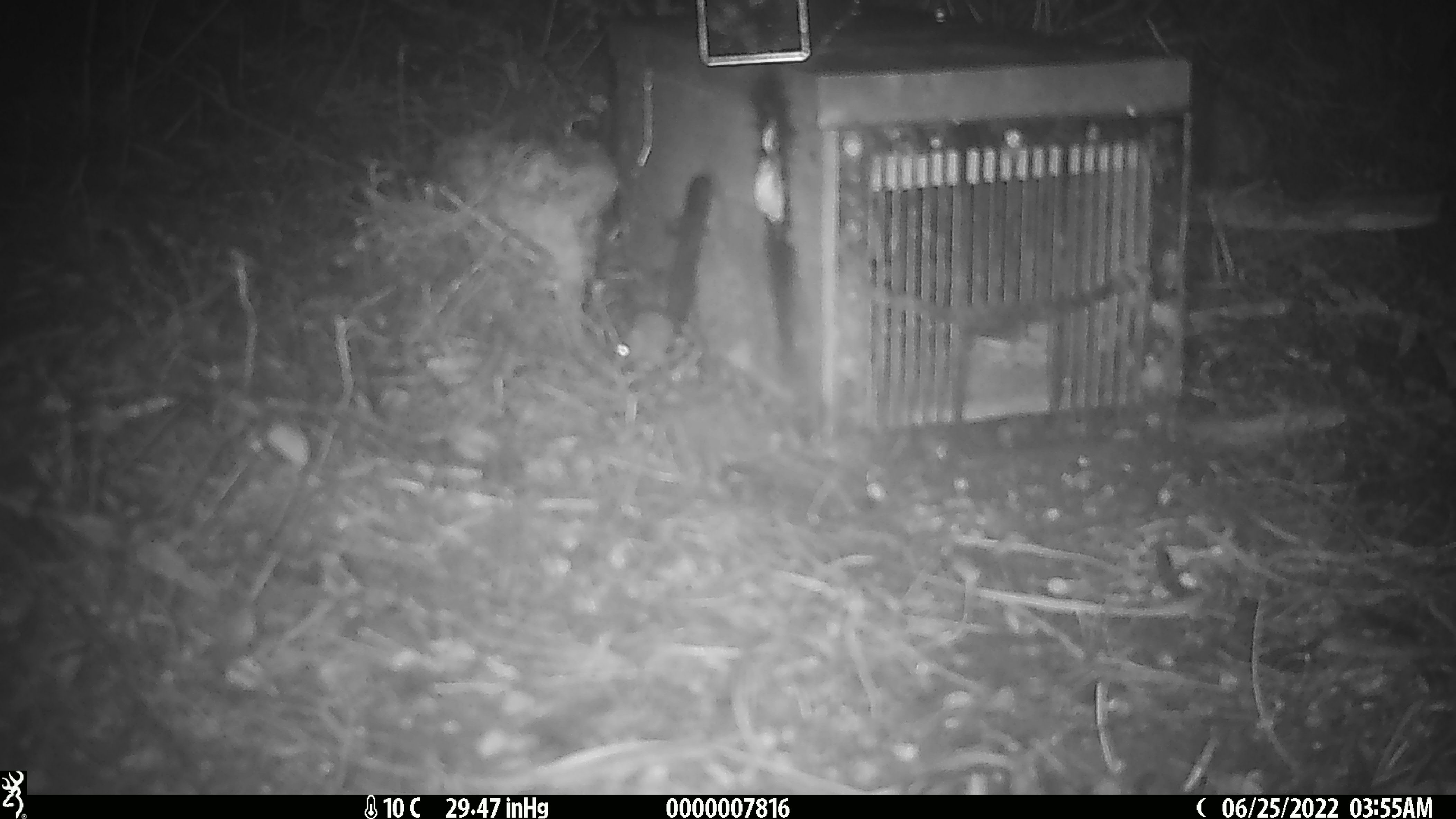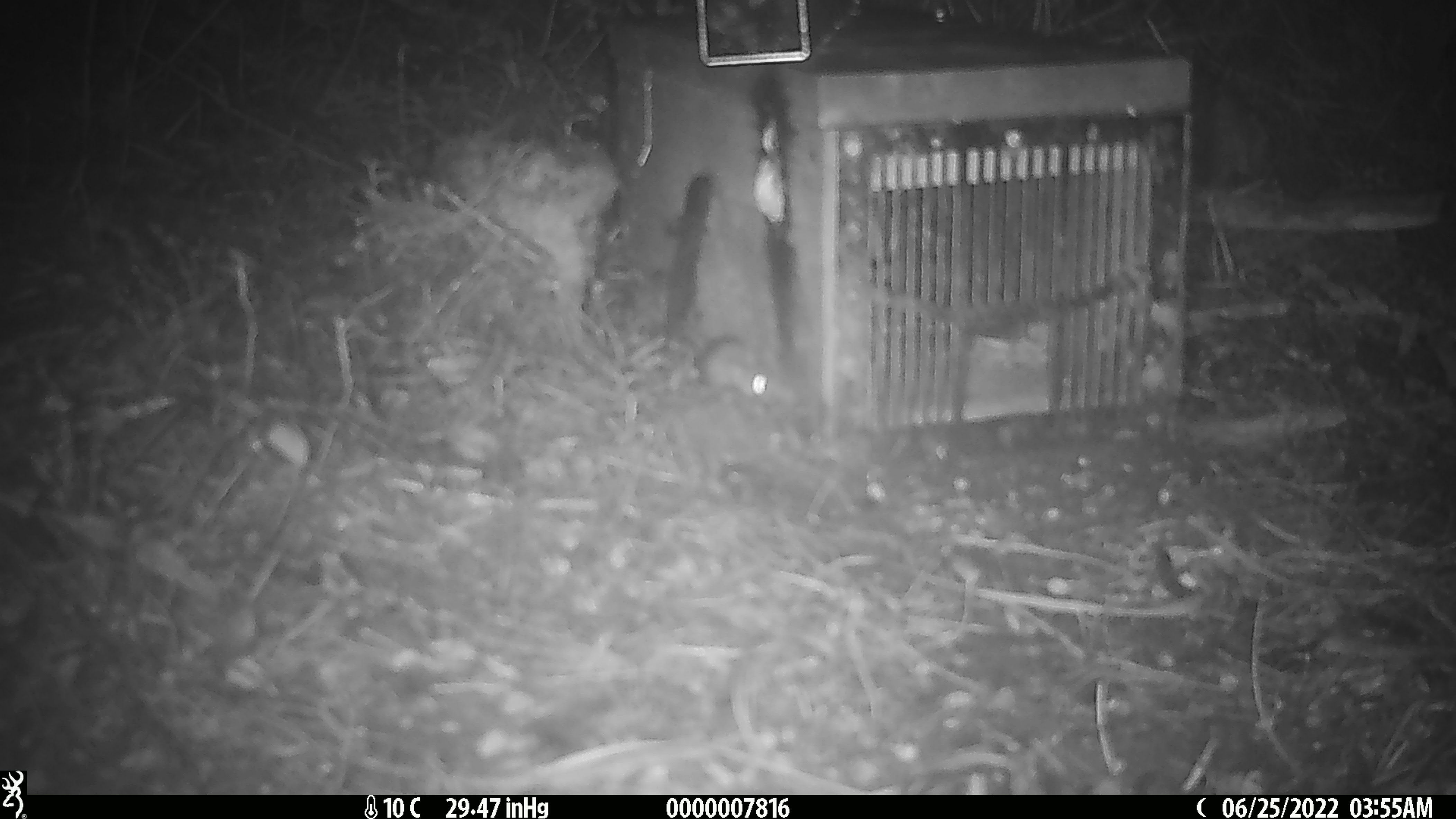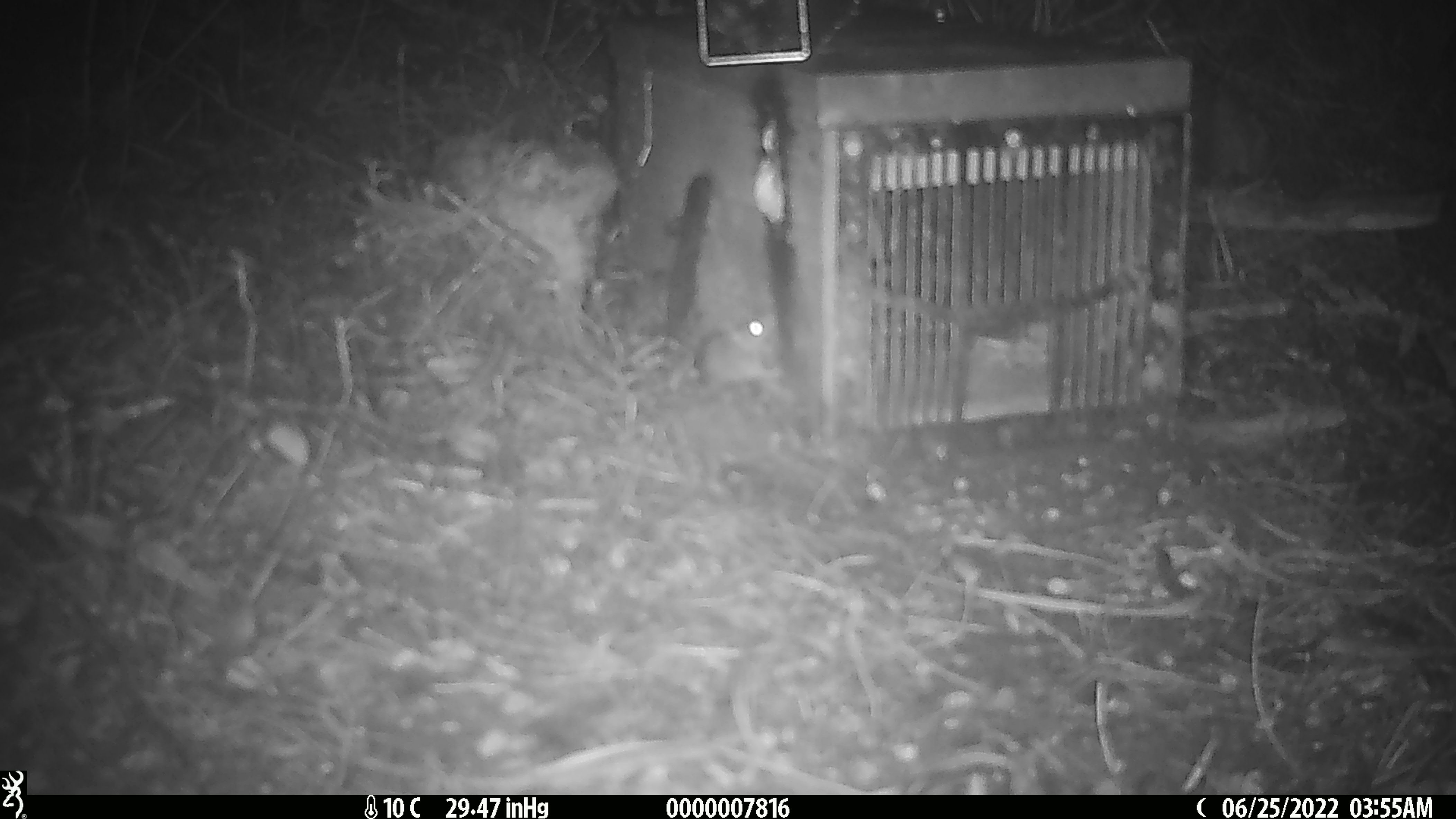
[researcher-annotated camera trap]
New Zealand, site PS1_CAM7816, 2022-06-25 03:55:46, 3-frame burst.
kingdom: Animalia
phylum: Chordata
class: Mammalia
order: Rodentia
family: Muridae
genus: Mus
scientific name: Mus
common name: mouse